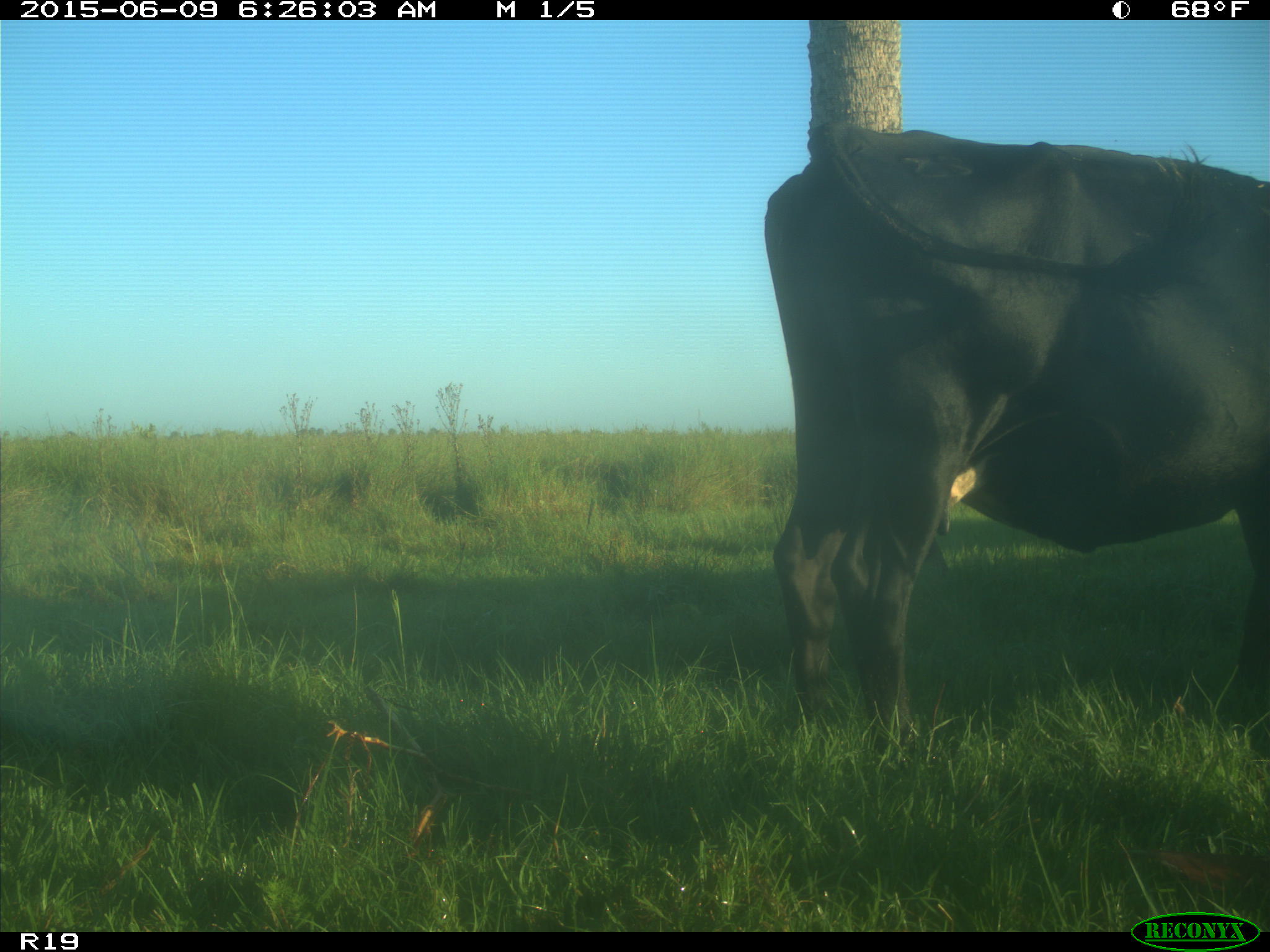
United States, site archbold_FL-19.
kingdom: Animalia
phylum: Chordata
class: Mammalia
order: Artiodactyla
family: Bovidae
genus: Bos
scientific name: Bos taurus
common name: domestic cow